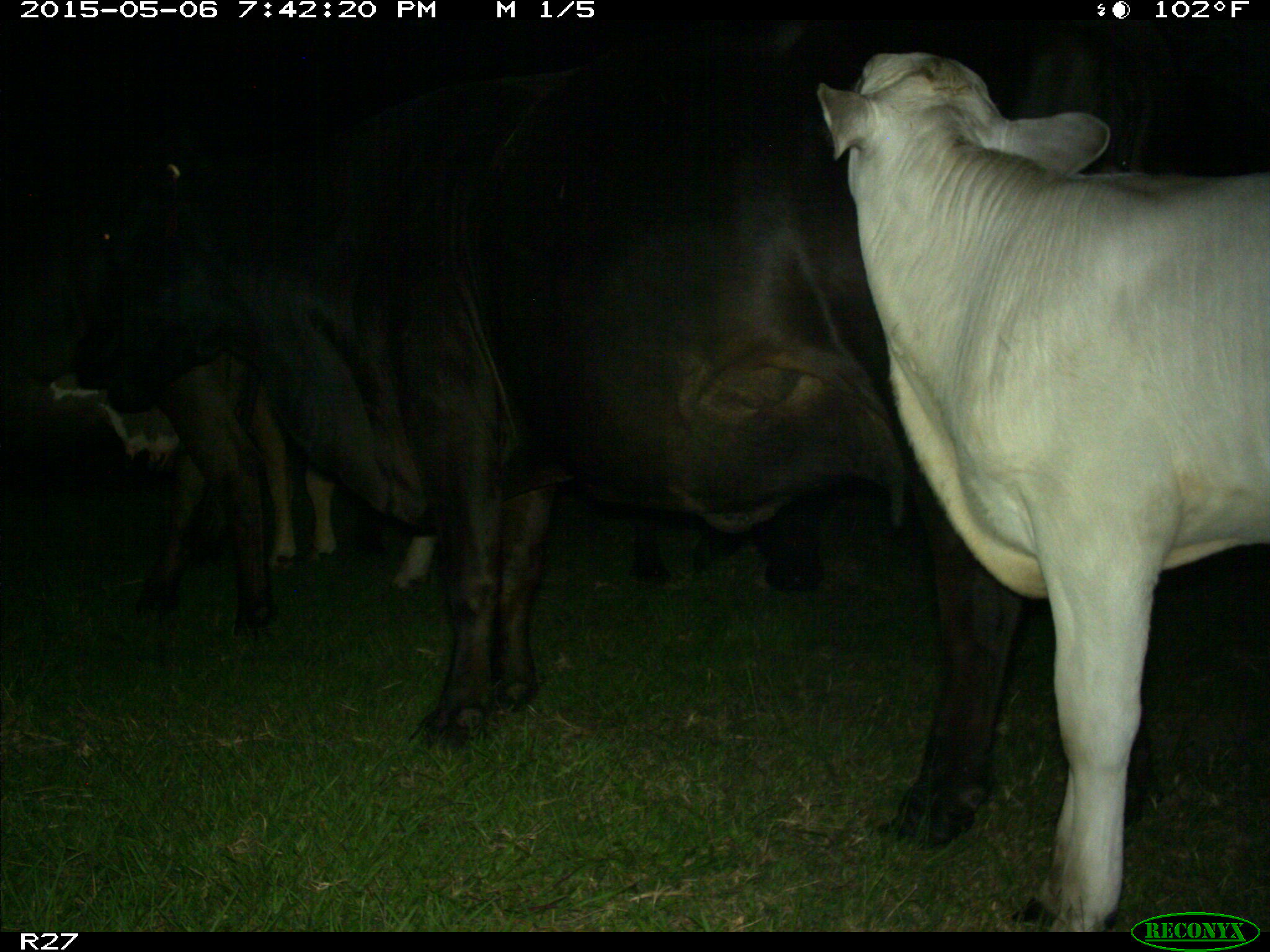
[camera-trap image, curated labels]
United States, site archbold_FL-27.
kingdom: Animalia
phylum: Chordata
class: Mammalia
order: Artiodactyla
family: Bovidae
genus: Bos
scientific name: Bos taurus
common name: domestic cow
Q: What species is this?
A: Bos taurus (domestic cow).